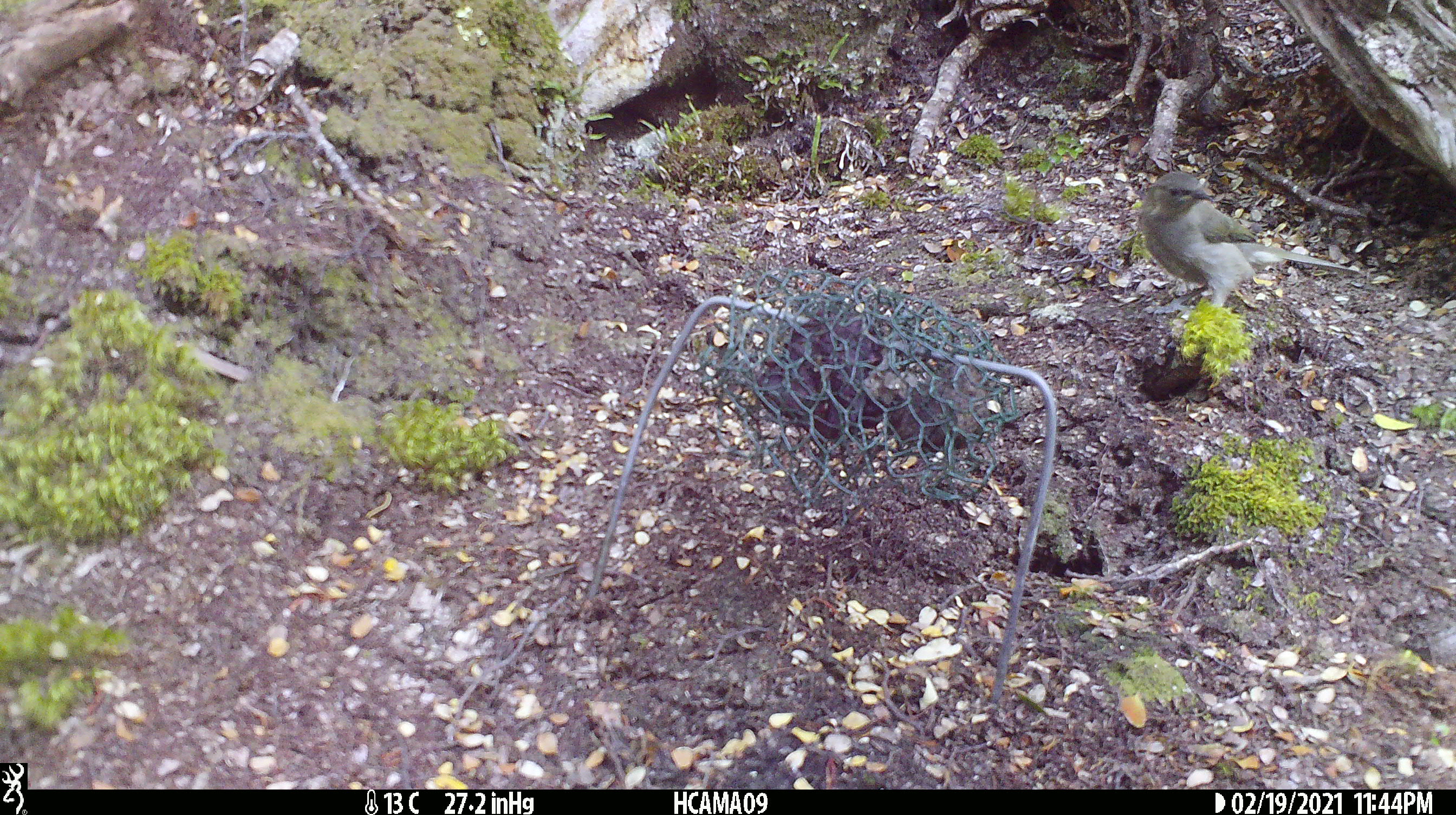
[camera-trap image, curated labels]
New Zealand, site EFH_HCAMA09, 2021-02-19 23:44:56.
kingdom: Animalia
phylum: Chordata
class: Aves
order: Passeriformes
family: Meliphagidae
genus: Anthornis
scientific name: Anthornis melanura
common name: new zealand bellbird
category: bellbird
Bellbird (new zealand bellbird) (Anthornis melanura).